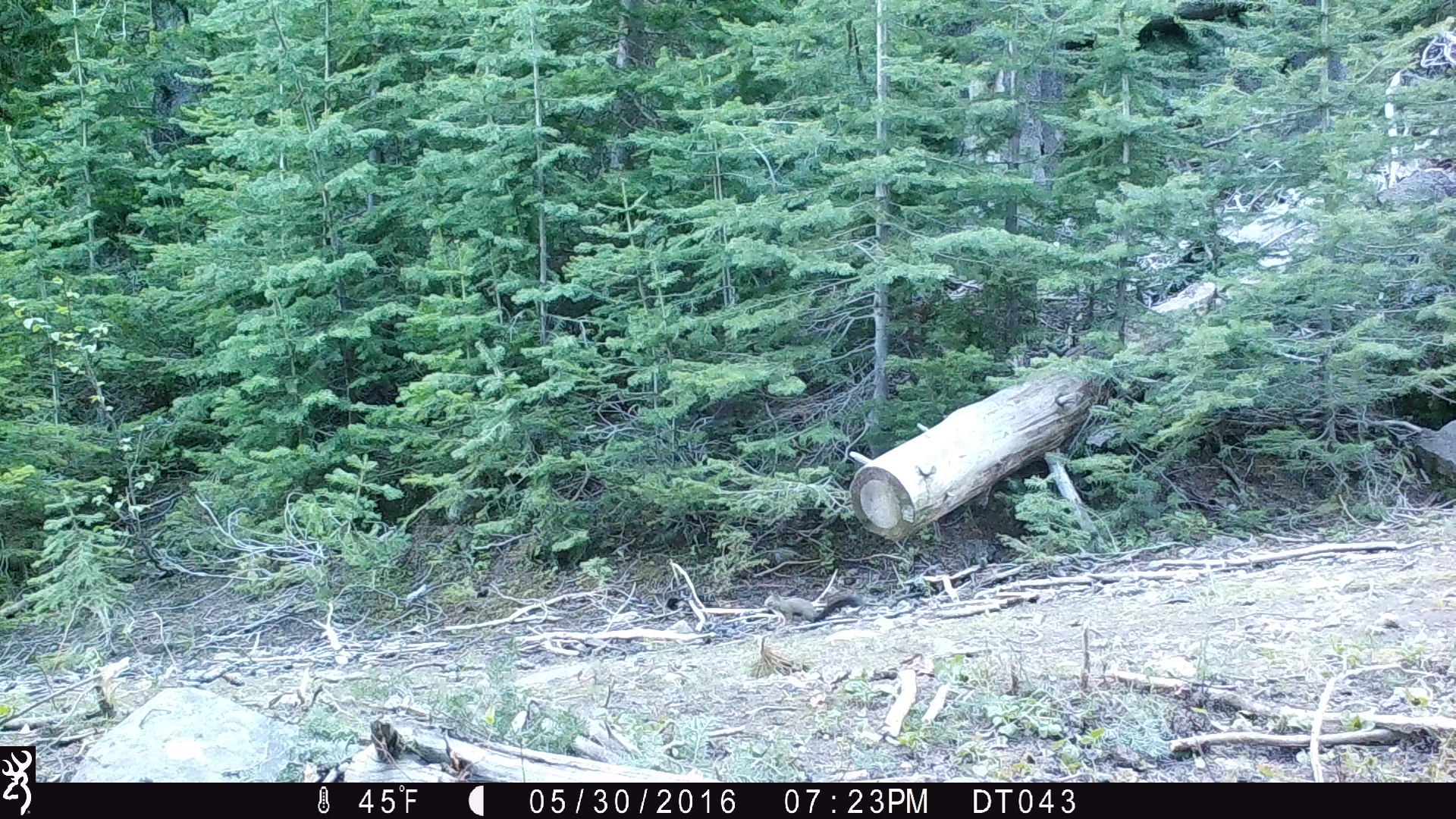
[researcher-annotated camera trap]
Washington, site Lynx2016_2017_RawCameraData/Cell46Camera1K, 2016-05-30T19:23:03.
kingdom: Animalia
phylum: Chordata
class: Mammalia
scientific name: Mammalia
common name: small mammal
Small mammal (Mammalia). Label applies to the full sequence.